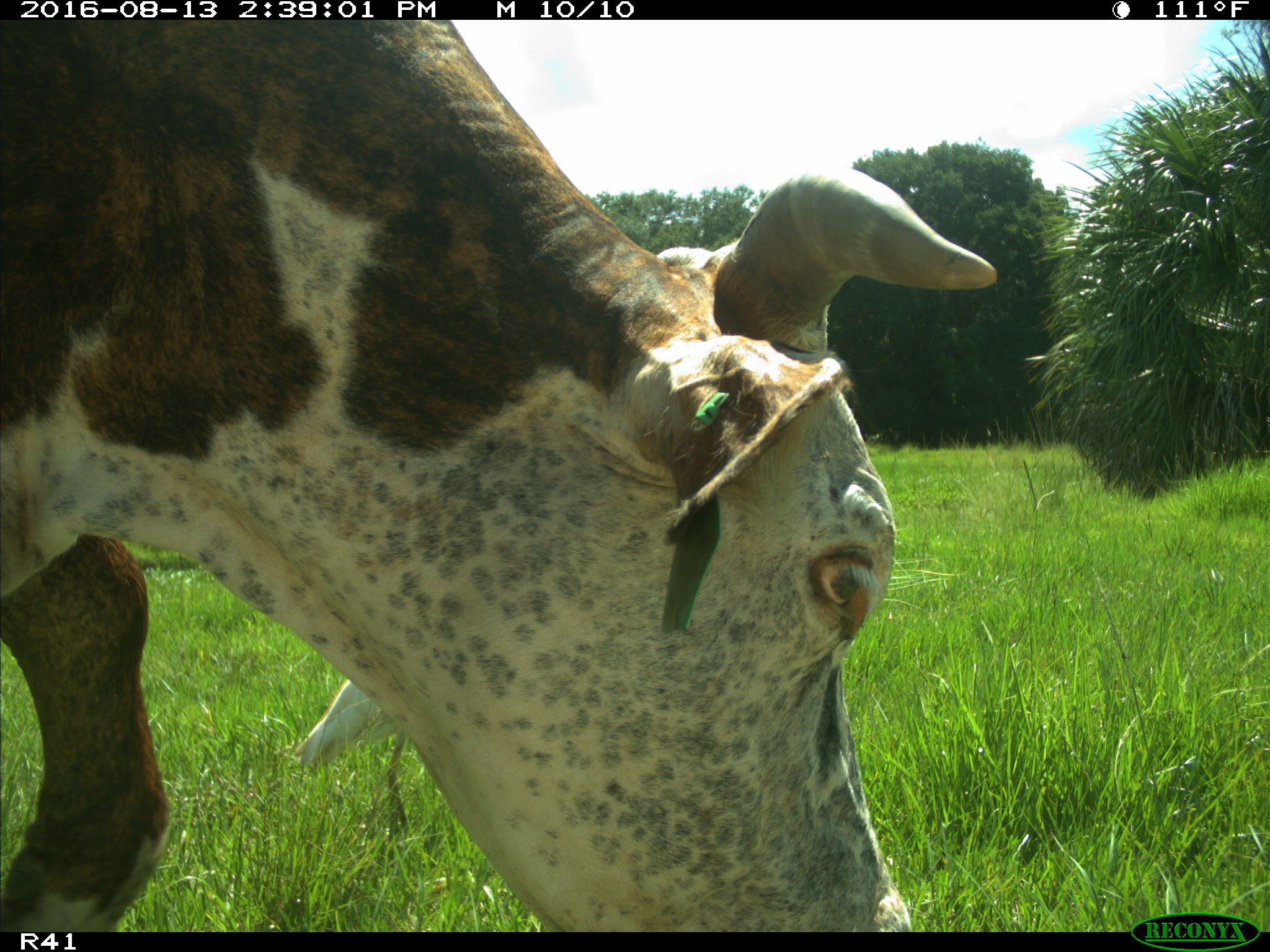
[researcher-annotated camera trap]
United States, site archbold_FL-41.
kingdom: Animalia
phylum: Chordata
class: Mammalia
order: Artiodactyla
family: Bovidae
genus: Bos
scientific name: Bos taurus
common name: domestic cow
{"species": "Bos taurus (domestic cow)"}